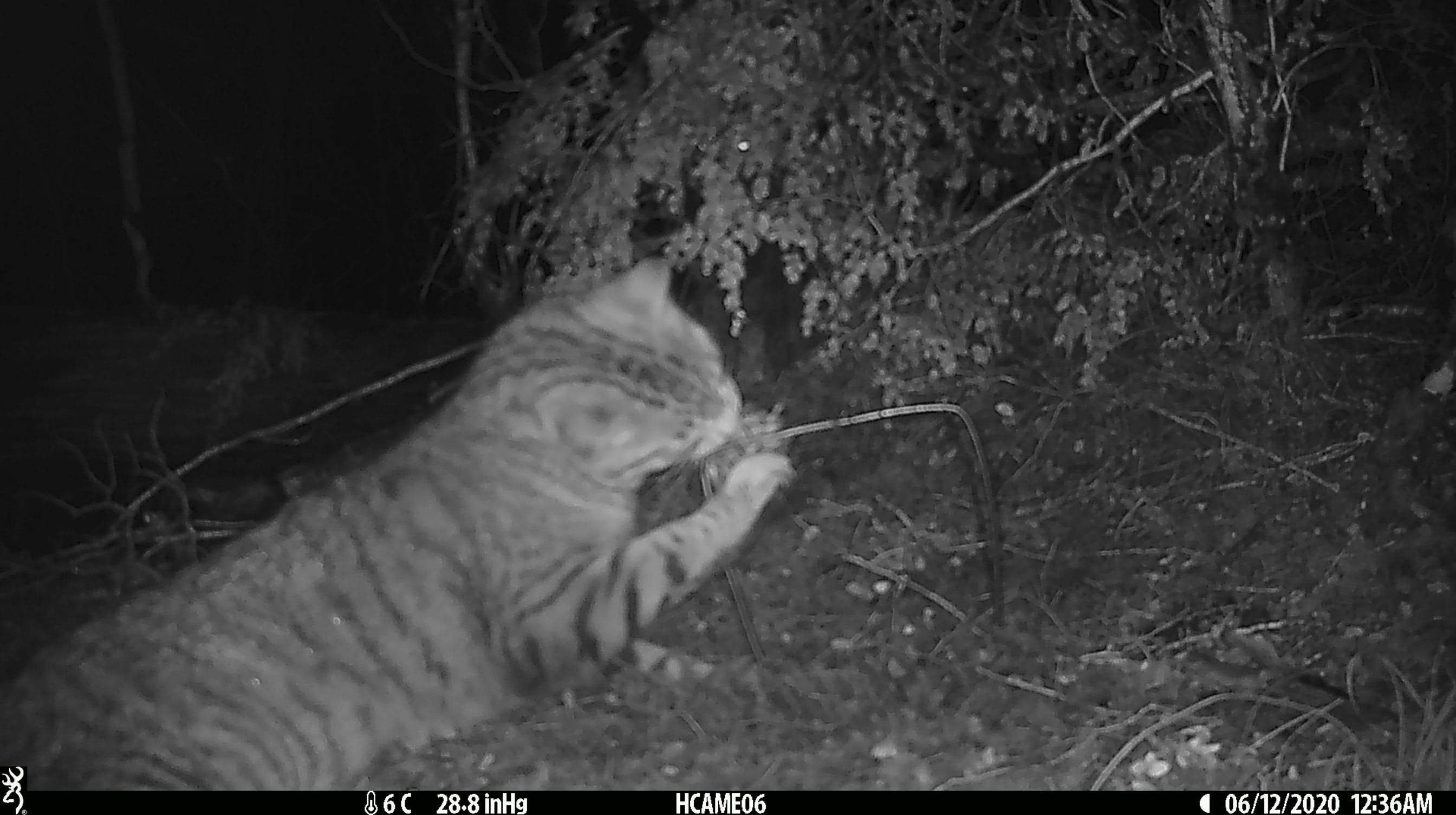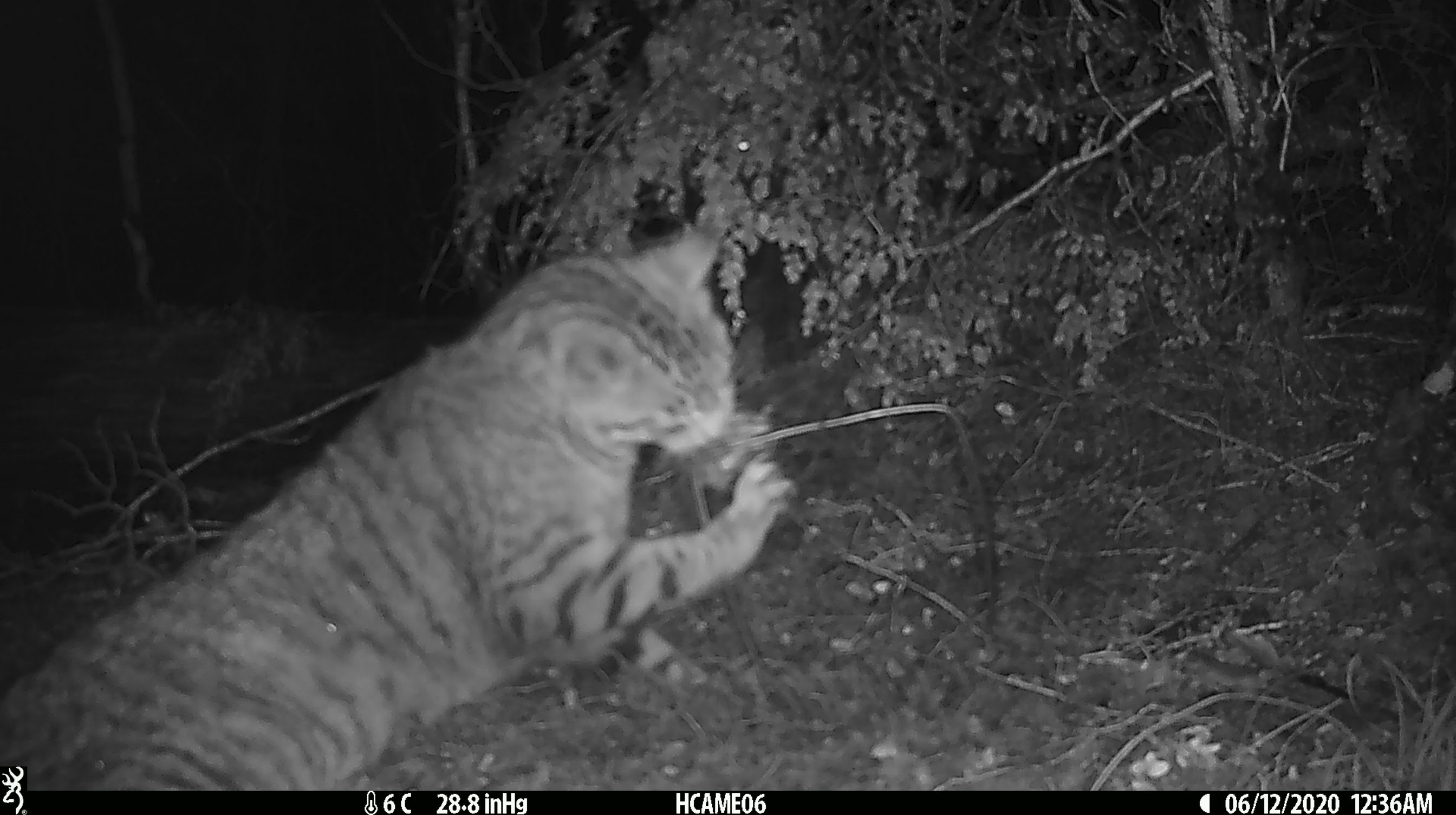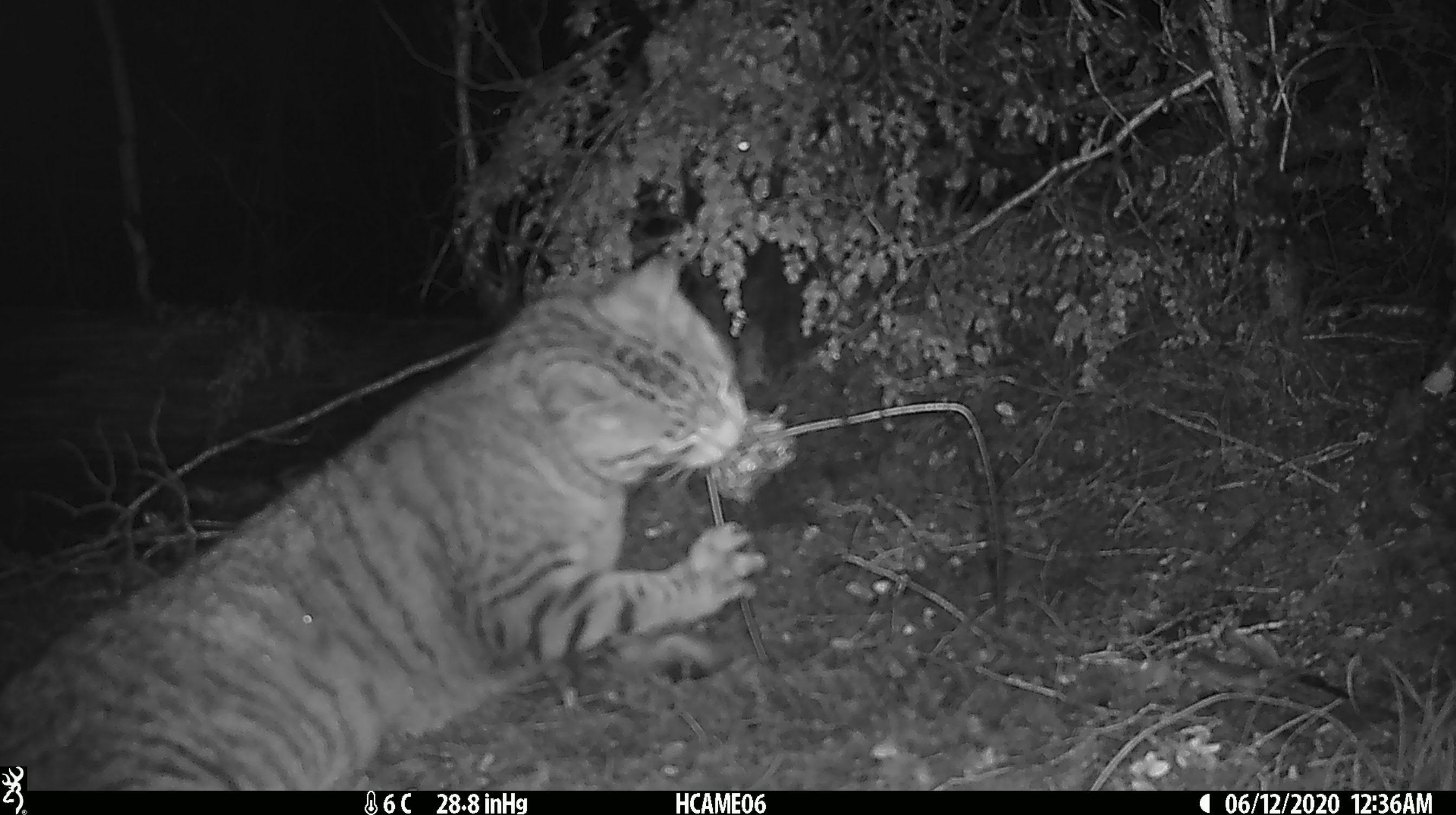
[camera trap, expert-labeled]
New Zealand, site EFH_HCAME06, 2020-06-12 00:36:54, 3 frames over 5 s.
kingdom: Animalia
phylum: Chordata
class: Mammalia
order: Carnivora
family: Felidae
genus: Felis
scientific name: Felis catus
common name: domestic cat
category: cat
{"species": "cat (domestic cat) (Felis catus)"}